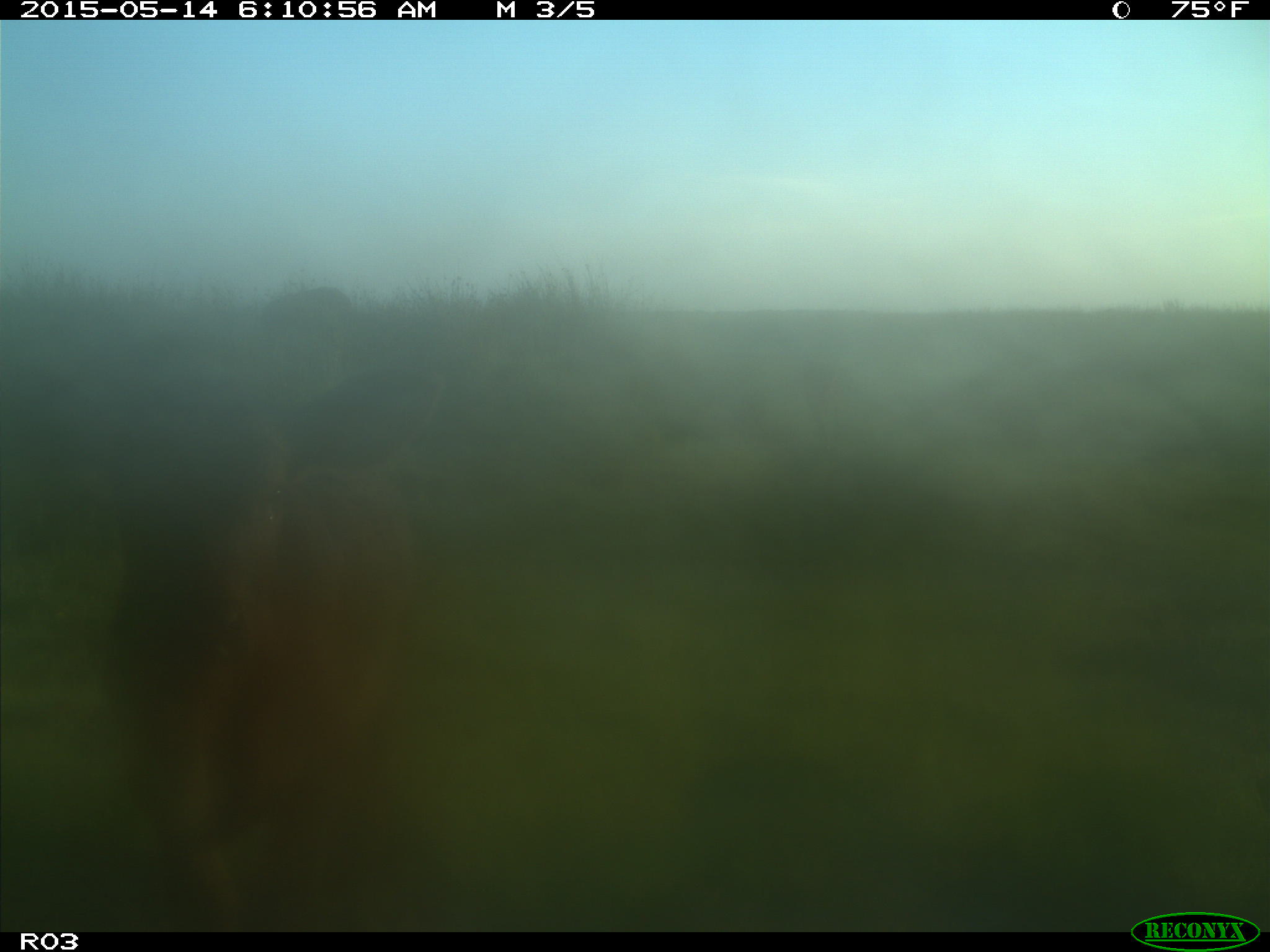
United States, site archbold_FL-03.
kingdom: Animalia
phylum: Chordata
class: Mammalia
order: Artiodactyla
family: Bovidae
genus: Bos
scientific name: Bos taurus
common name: domestic cow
Bos taurus (domestic cow).